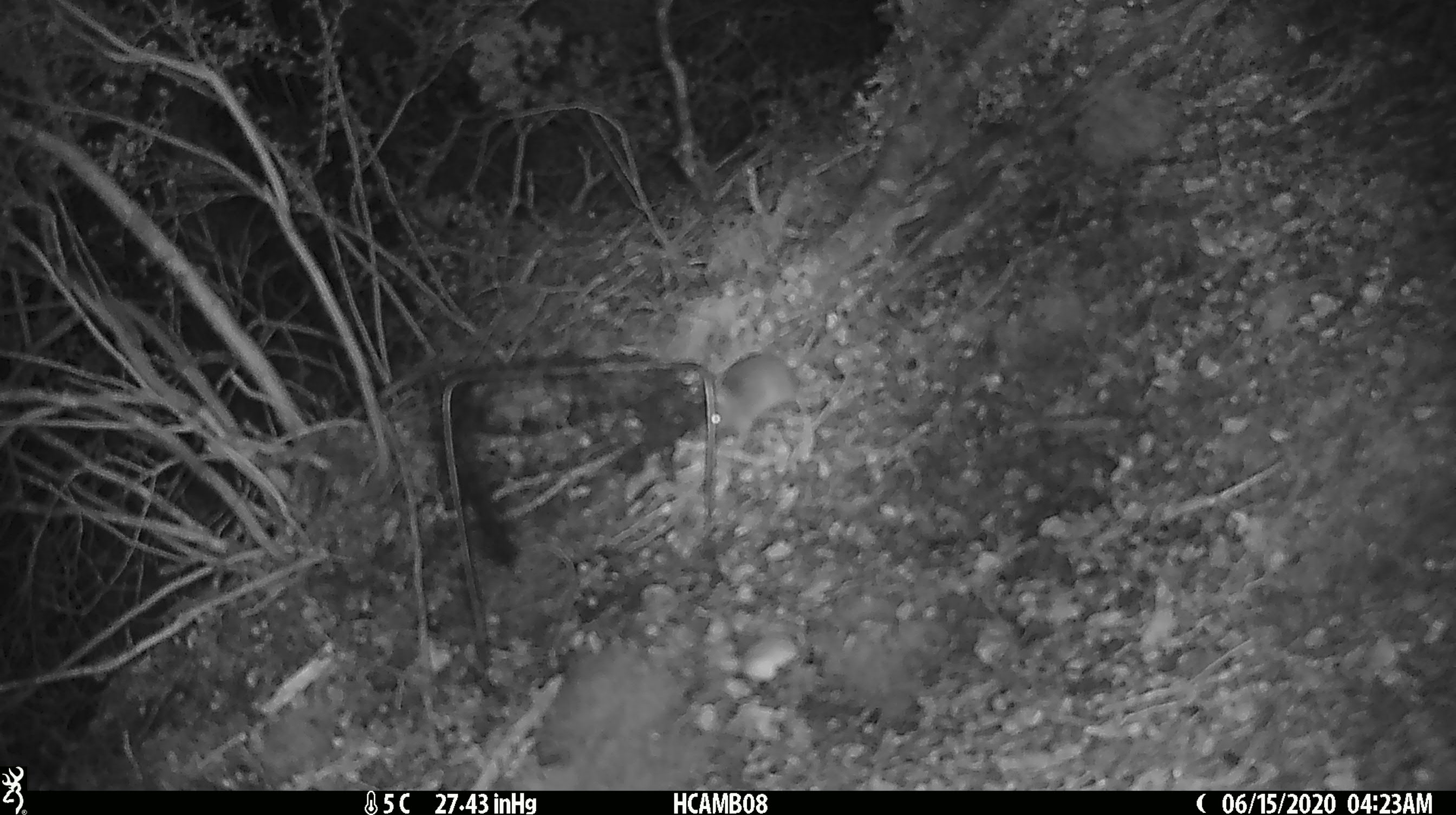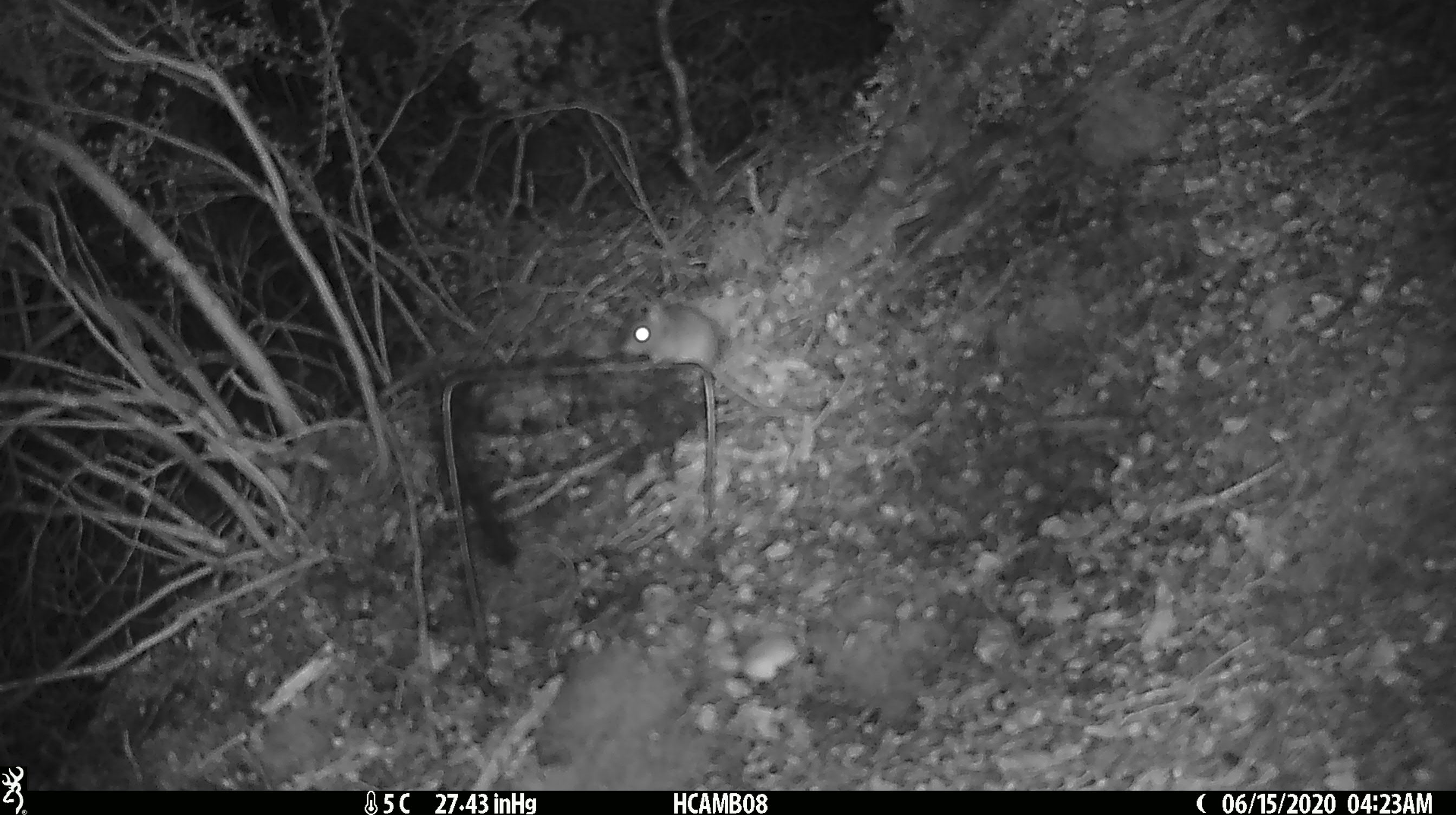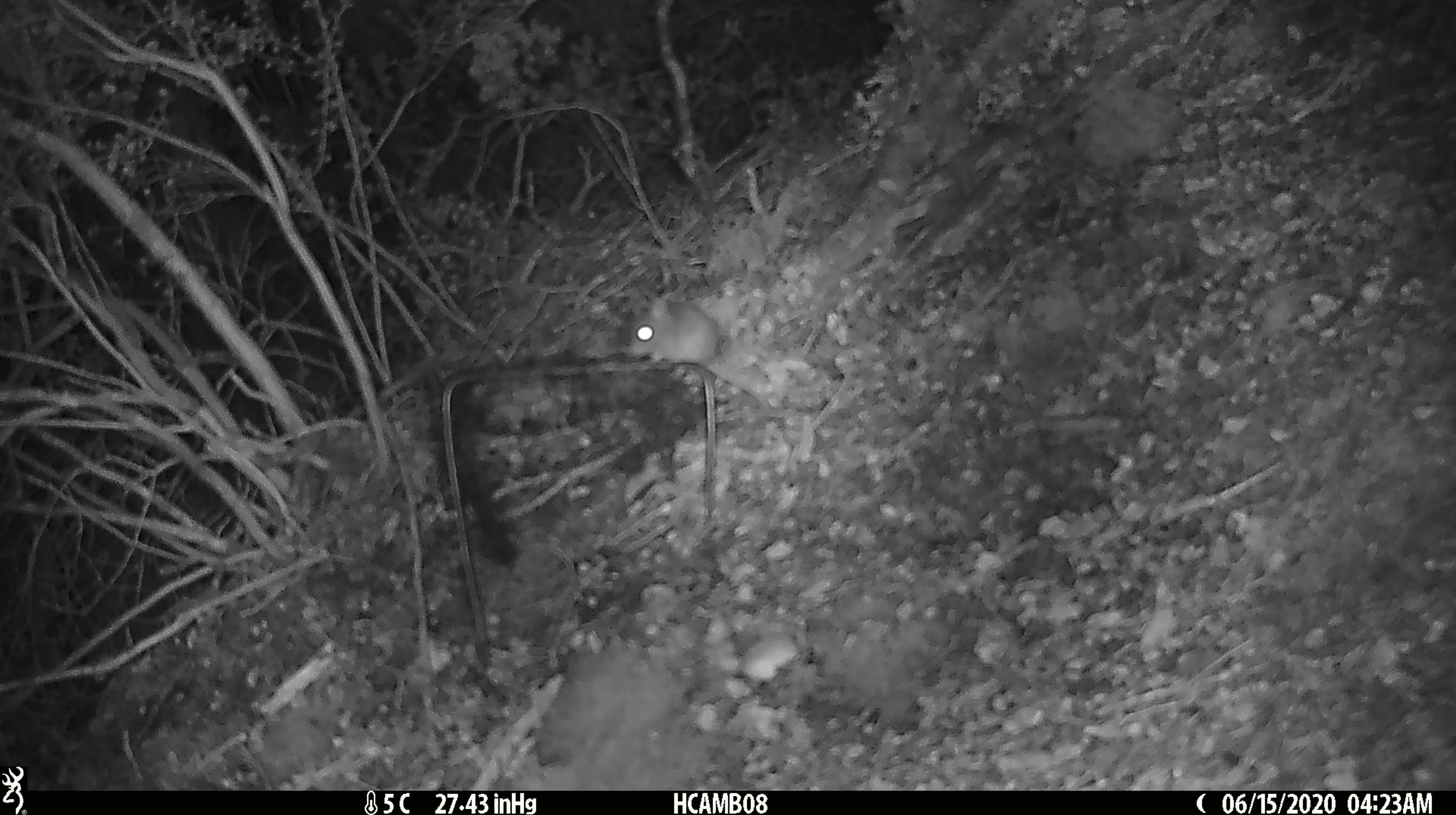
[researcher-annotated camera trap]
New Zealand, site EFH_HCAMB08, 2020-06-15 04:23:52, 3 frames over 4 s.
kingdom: Animalia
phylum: Chordata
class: Mammalia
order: Rodentia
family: Muridae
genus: Mus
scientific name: Mus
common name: mouse